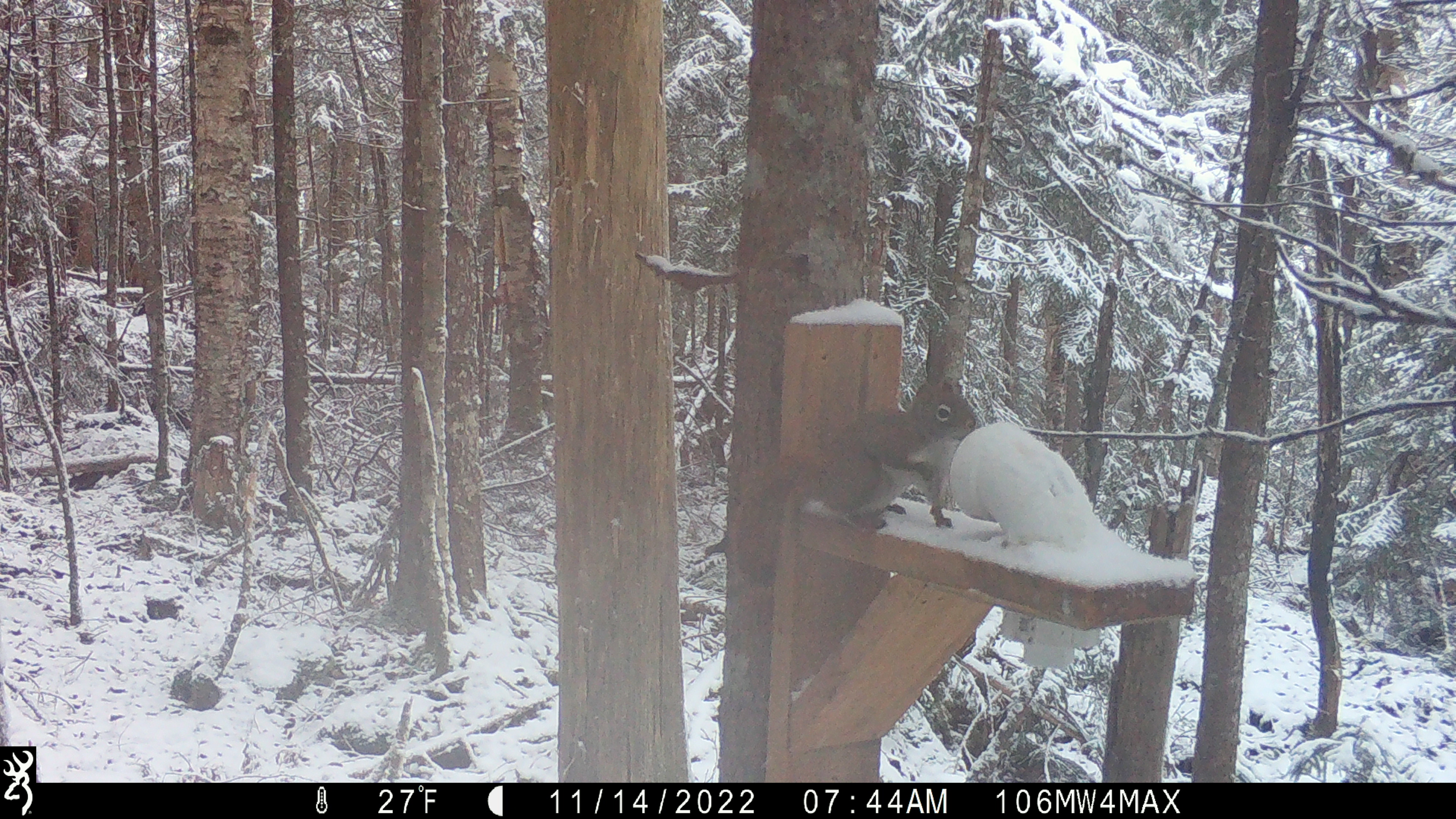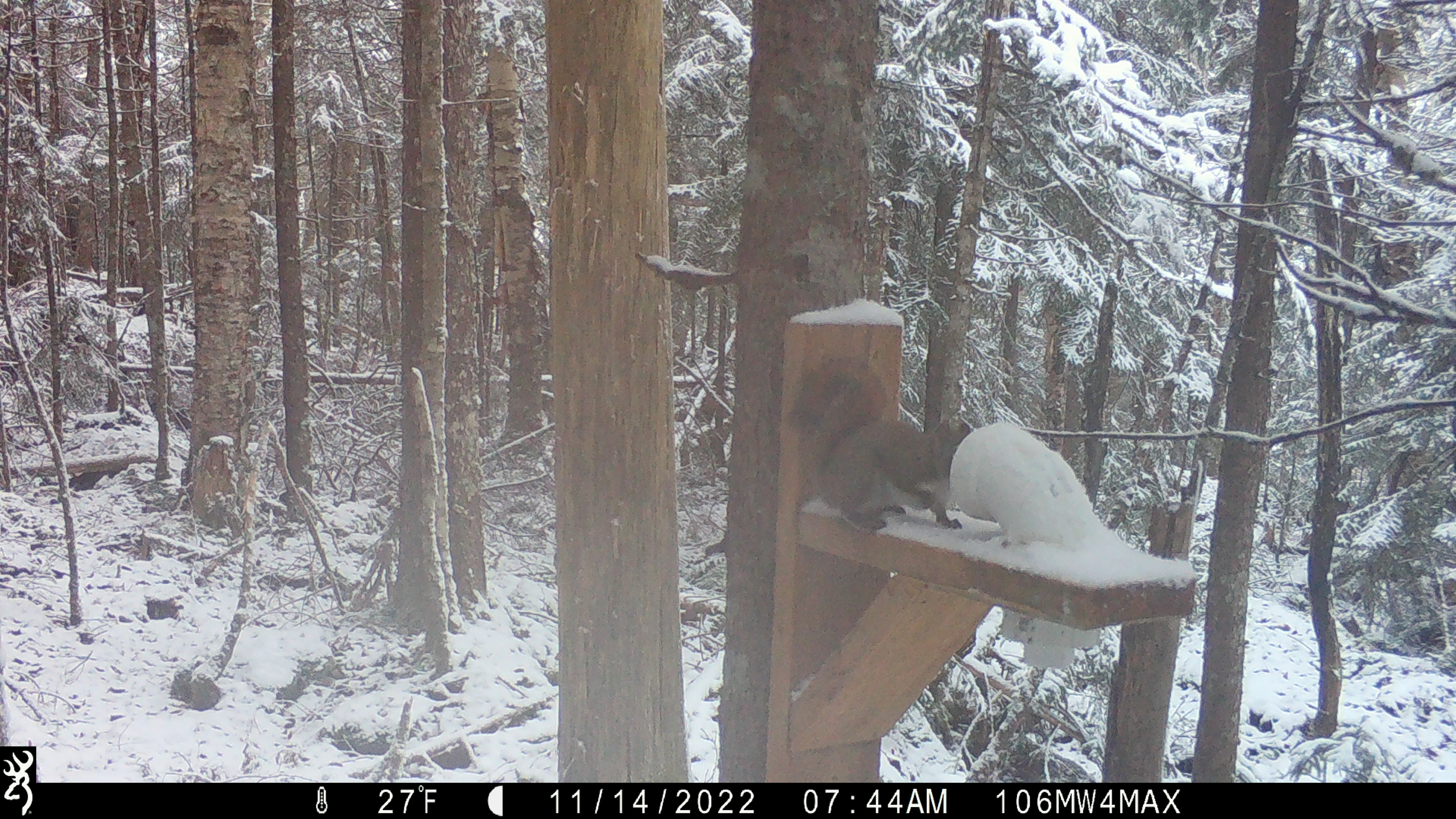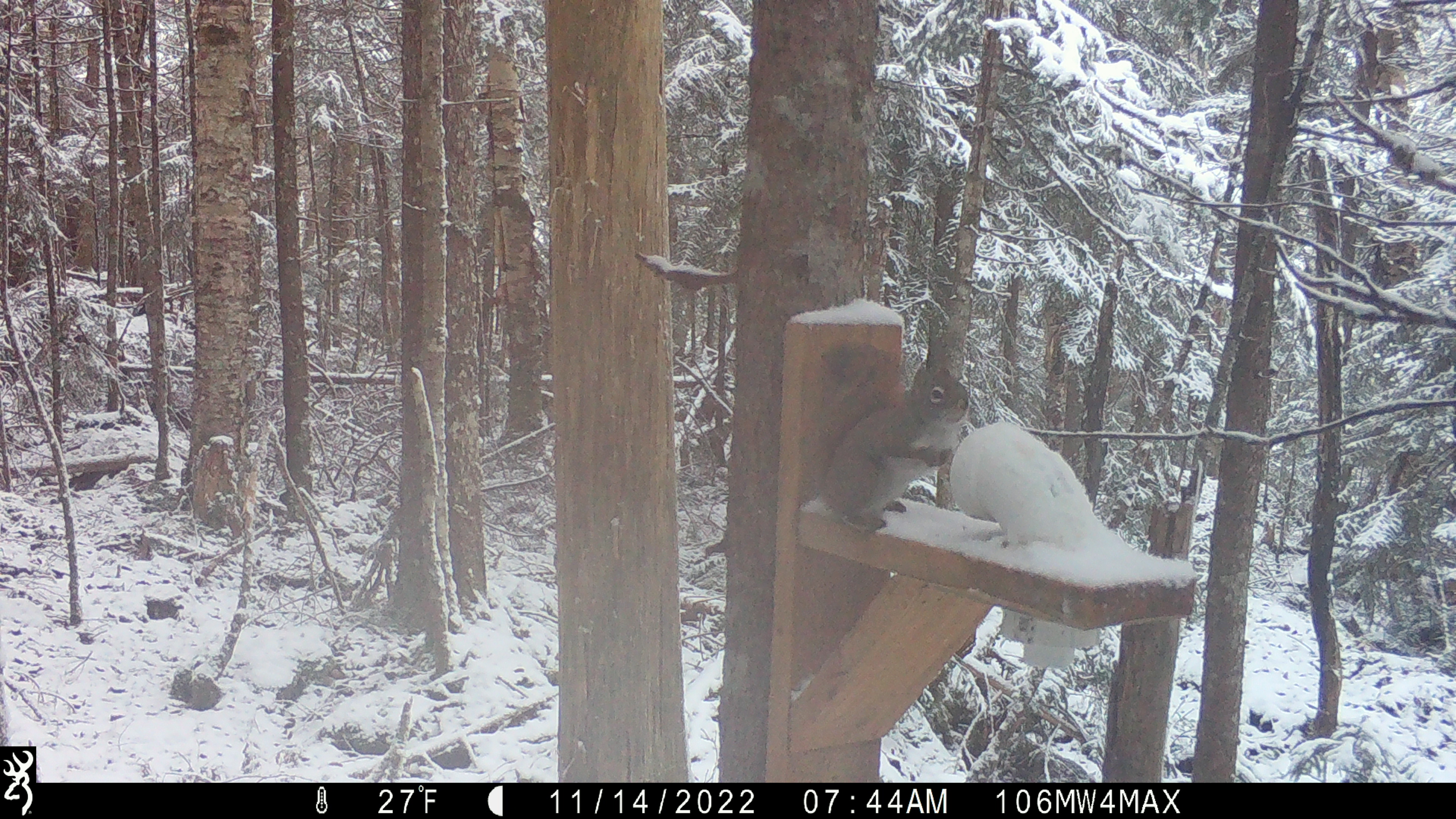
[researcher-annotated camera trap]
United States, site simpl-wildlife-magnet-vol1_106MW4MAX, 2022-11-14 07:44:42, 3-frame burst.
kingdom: Animalia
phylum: Chordata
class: Mammalia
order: Rodentia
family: Sciuridae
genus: Tamiasciurus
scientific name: Tamiasciurus hudsonicus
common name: red squirrel